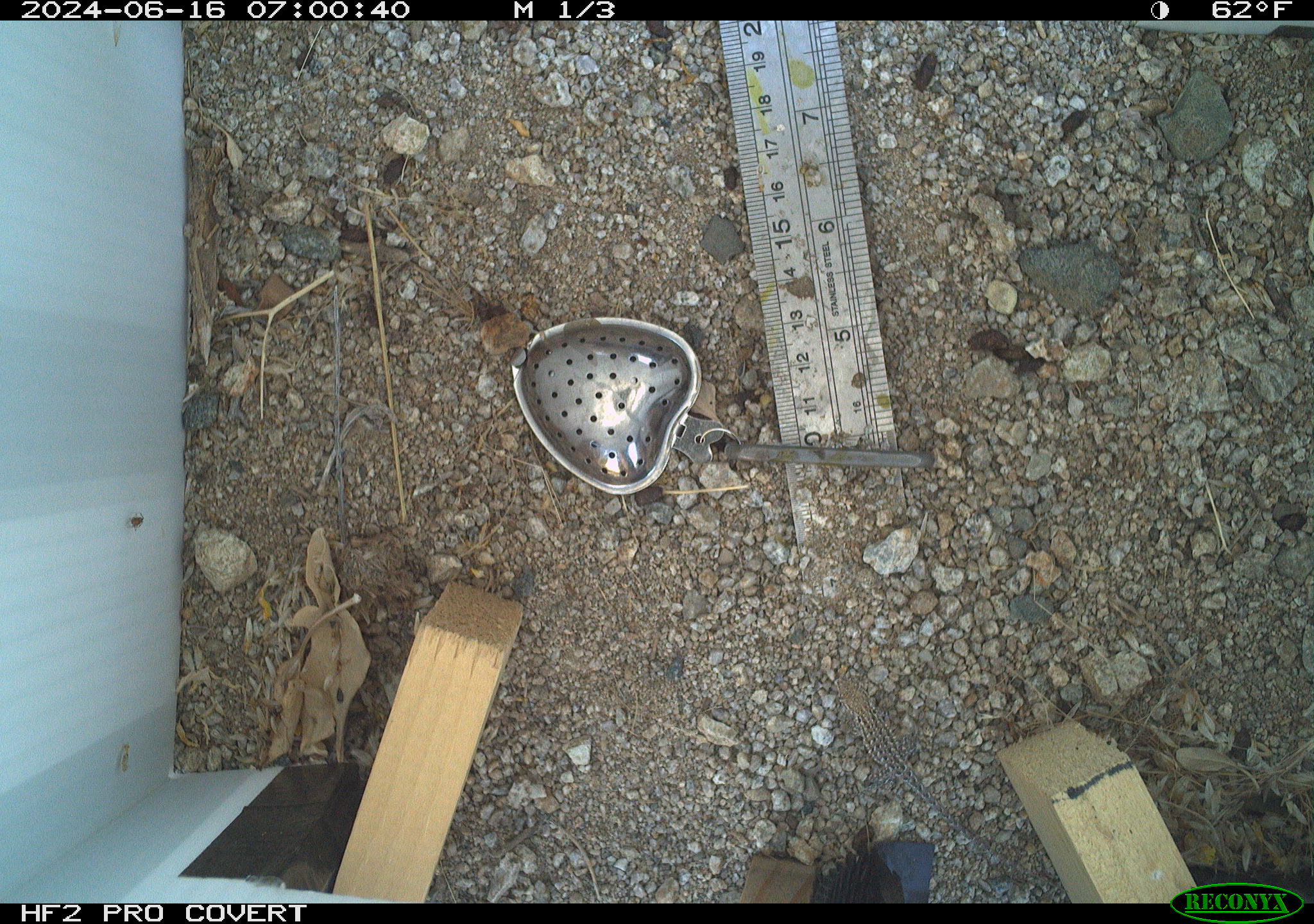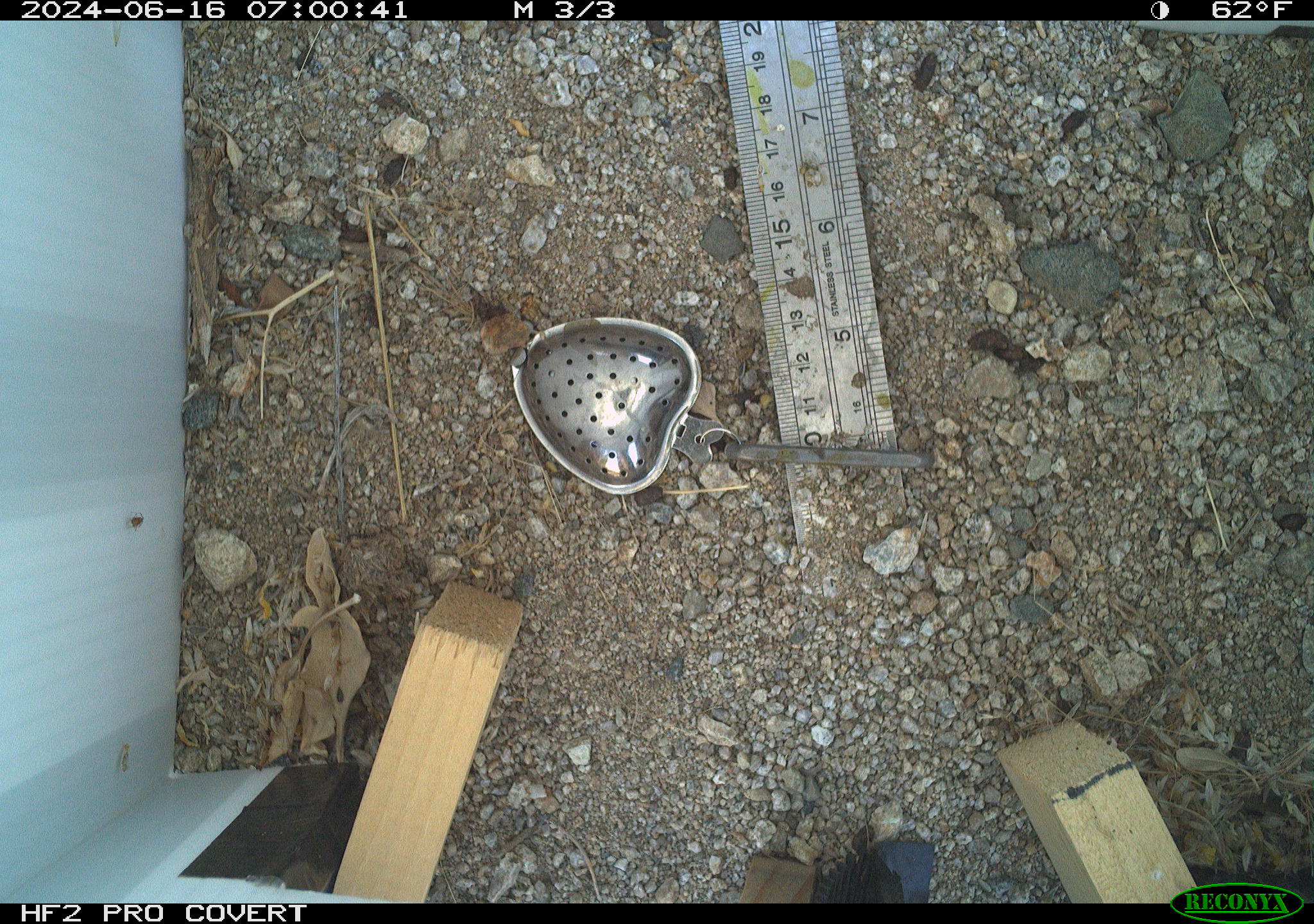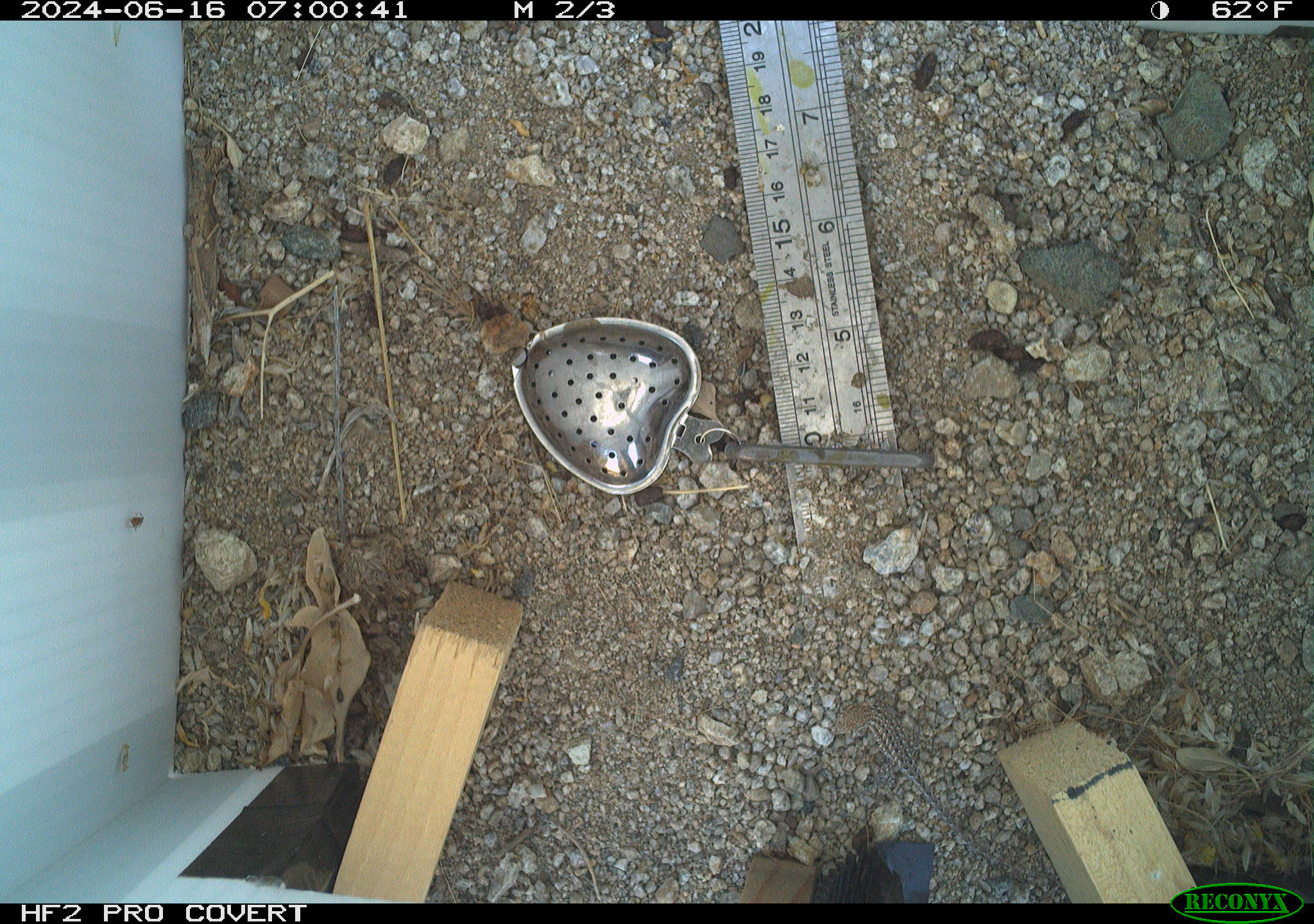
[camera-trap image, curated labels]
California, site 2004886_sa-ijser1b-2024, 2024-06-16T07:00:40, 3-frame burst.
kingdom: Animalia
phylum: Chordata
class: Reptilia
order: Squamata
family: Phrynosomatidae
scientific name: Phrynosomatidae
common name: phrynosomatid lizards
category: phrynosomatidae family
Phrynosomatidae family (phrynosomatid lizards) (Phrynosomatidae).